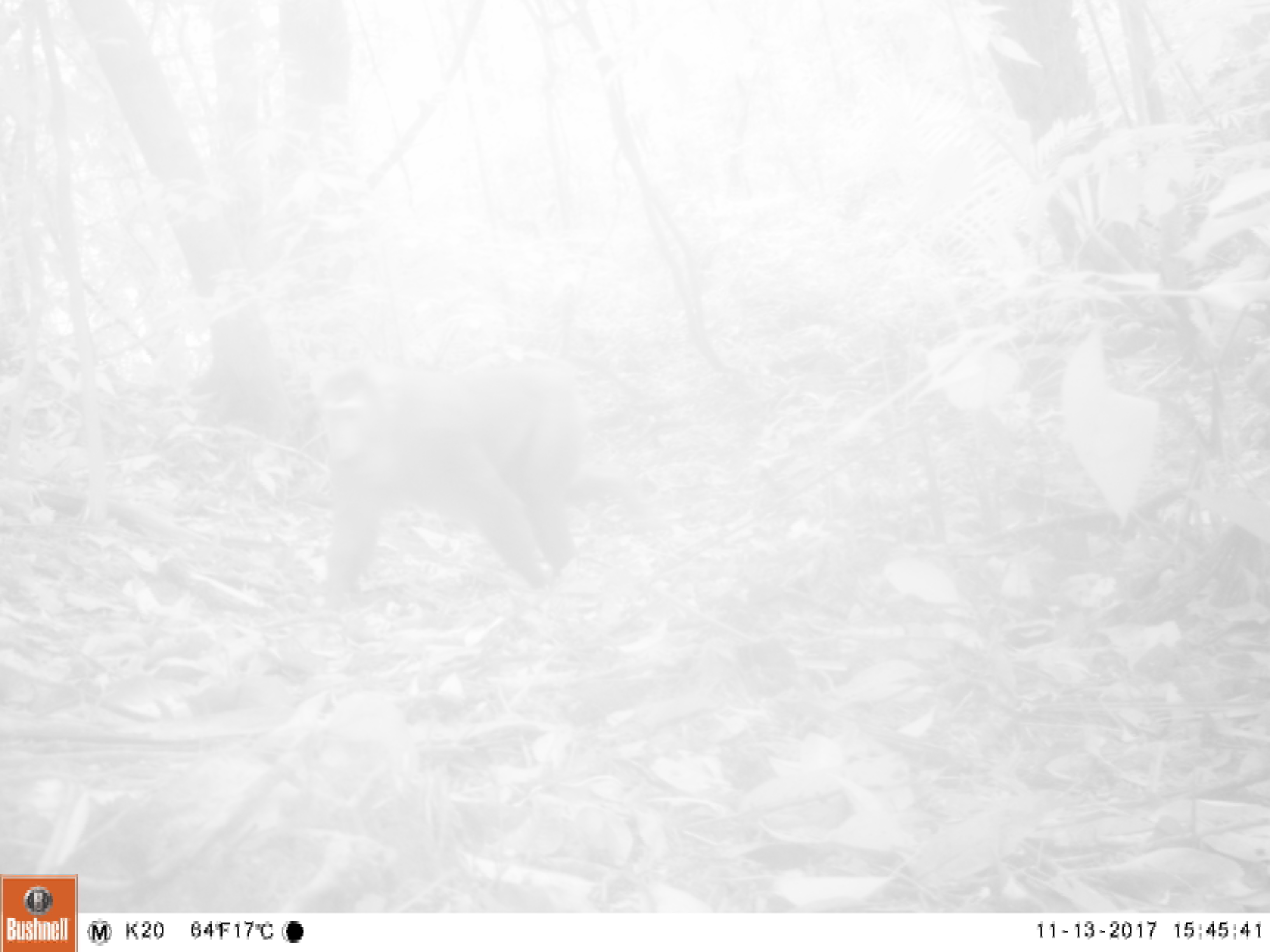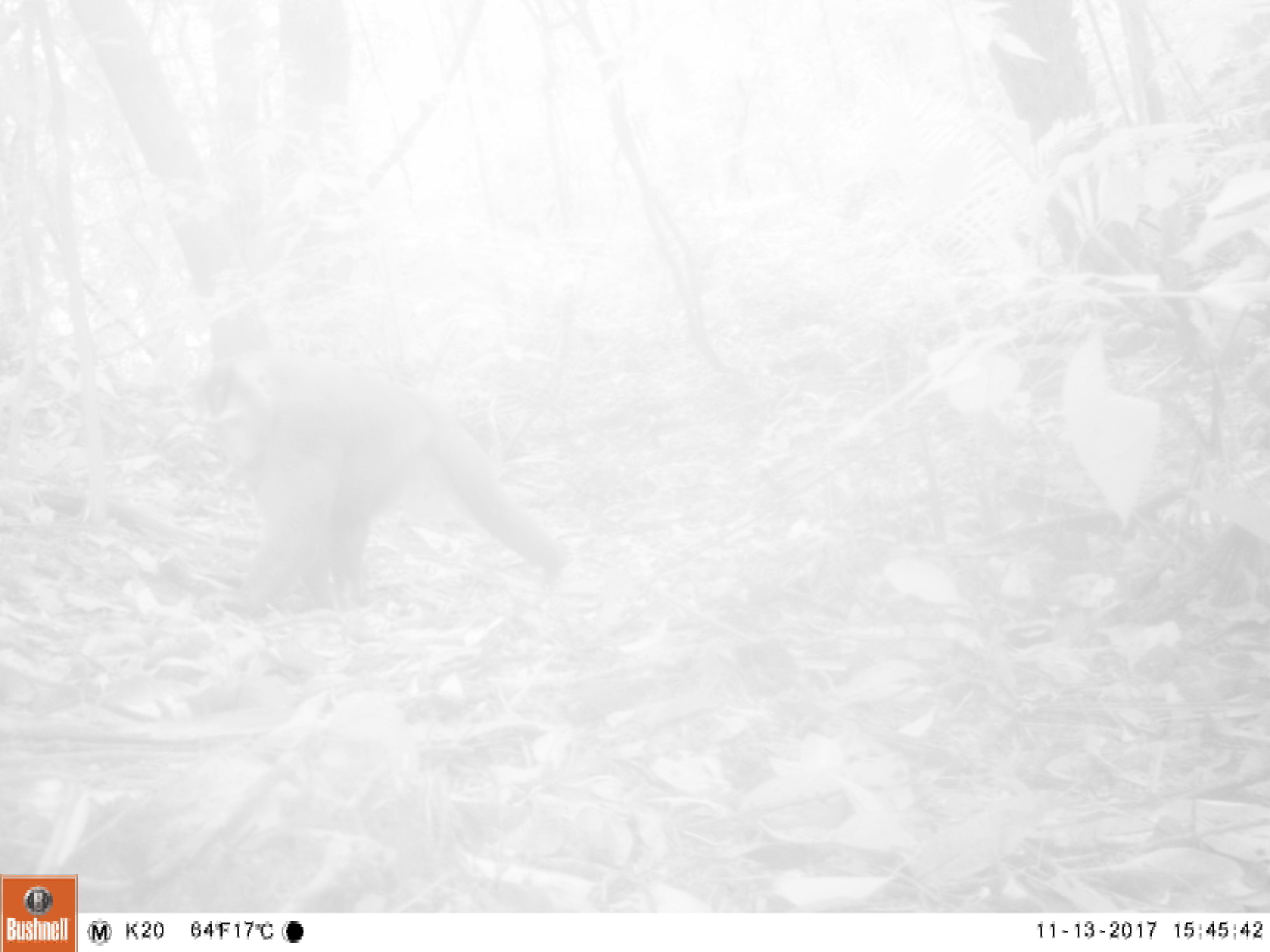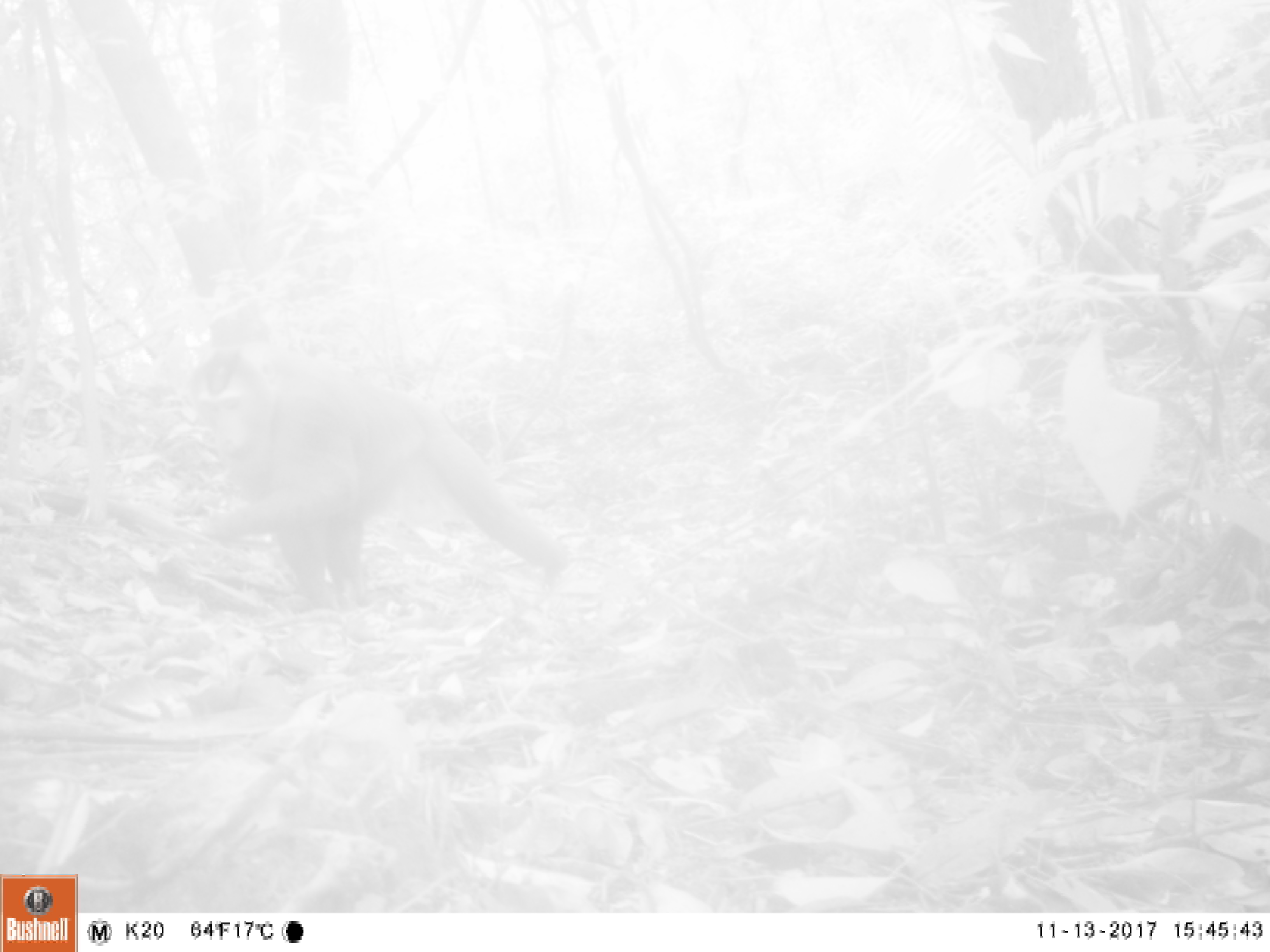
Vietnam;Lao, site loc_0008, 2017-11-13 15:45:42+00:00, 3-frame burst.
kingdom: Animalia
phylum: Chordata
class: Mammalia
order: Primates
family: Cercopithecidae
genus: Macaca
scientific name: Macaca nemestrina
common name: pig-tailed macaque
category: pig tailed macaque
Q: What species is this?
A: Pig tailed macaque (pig-tailed macaque) (Macaca nemestrina).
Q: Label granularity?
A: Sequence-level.